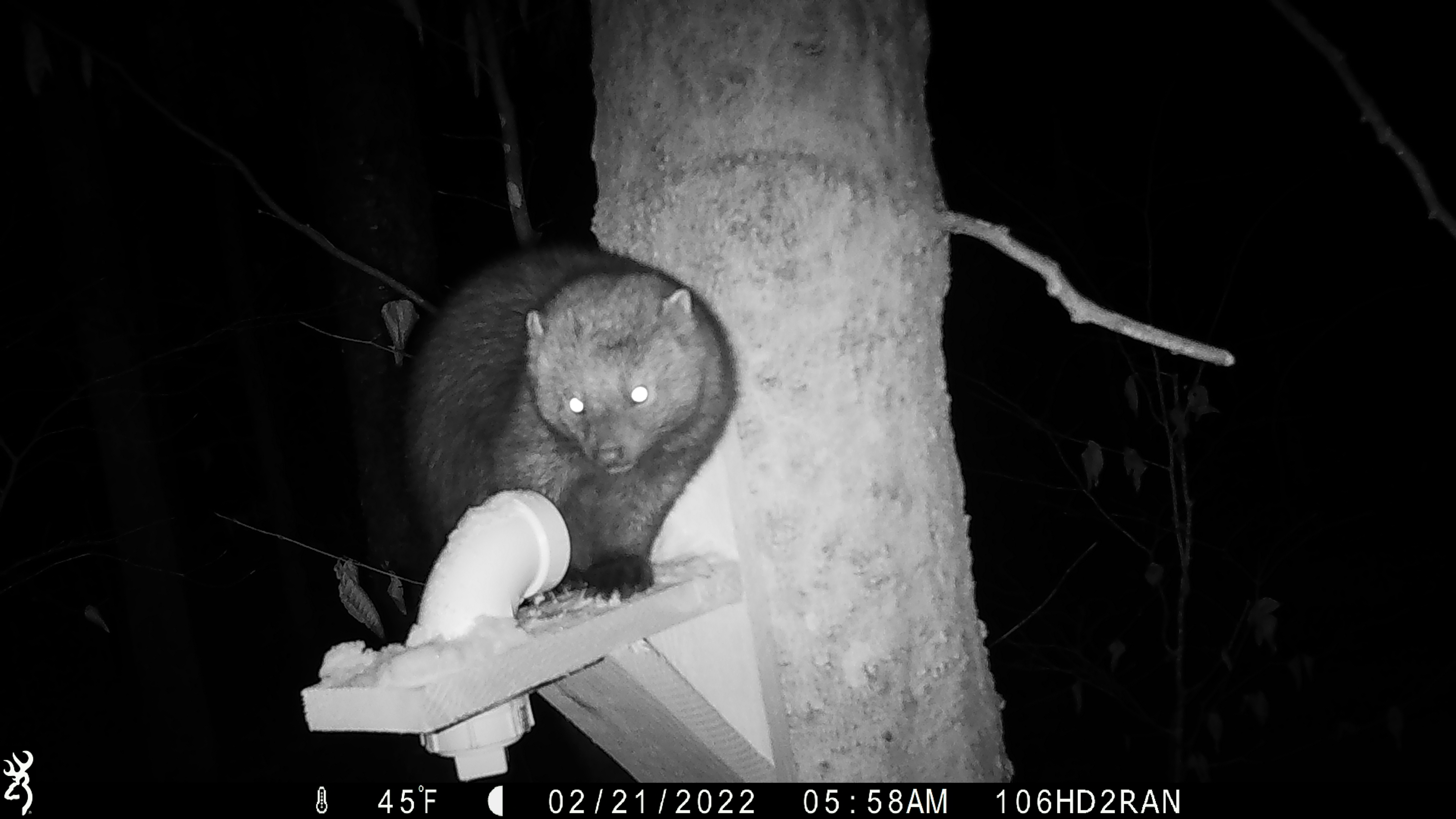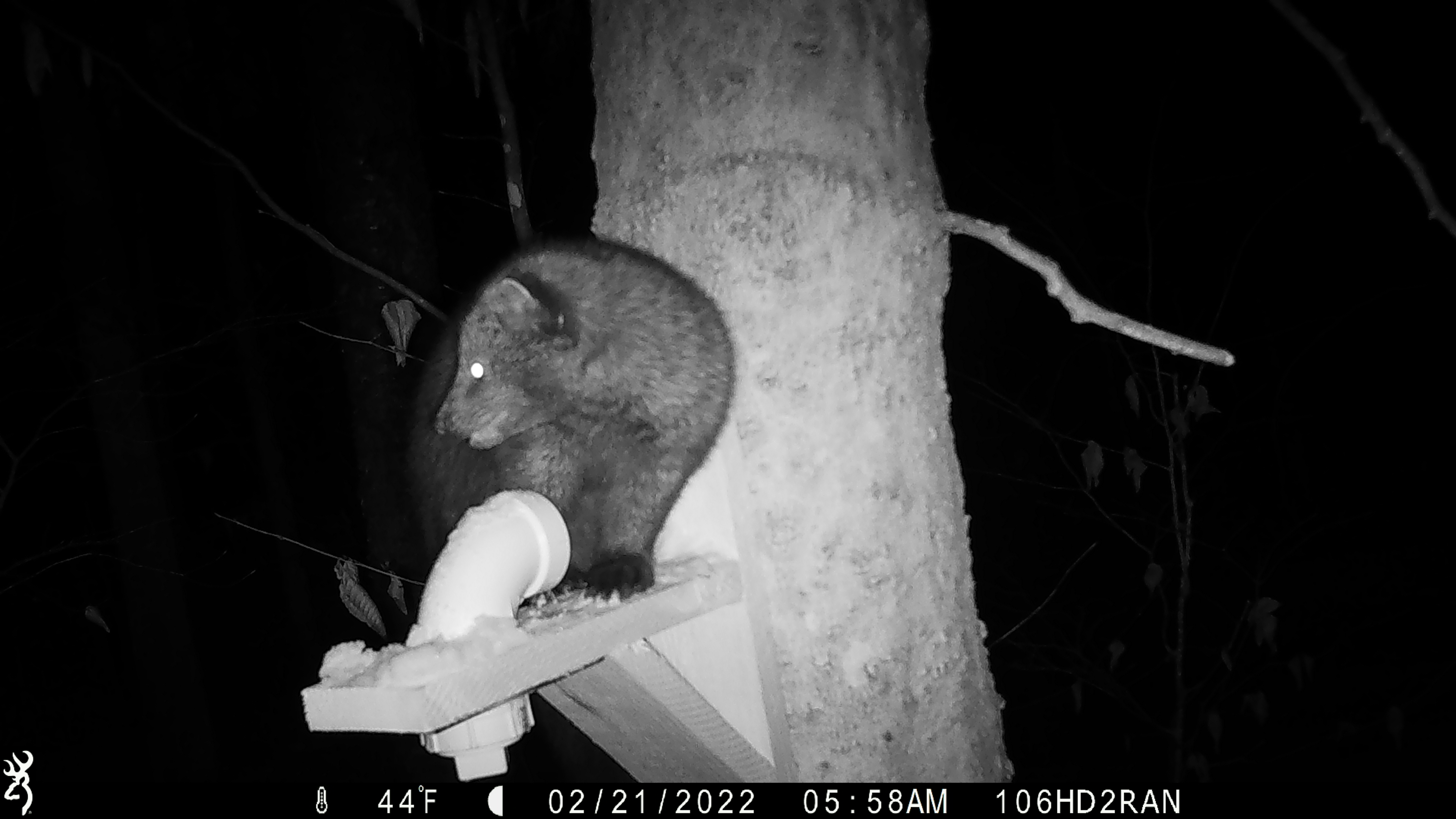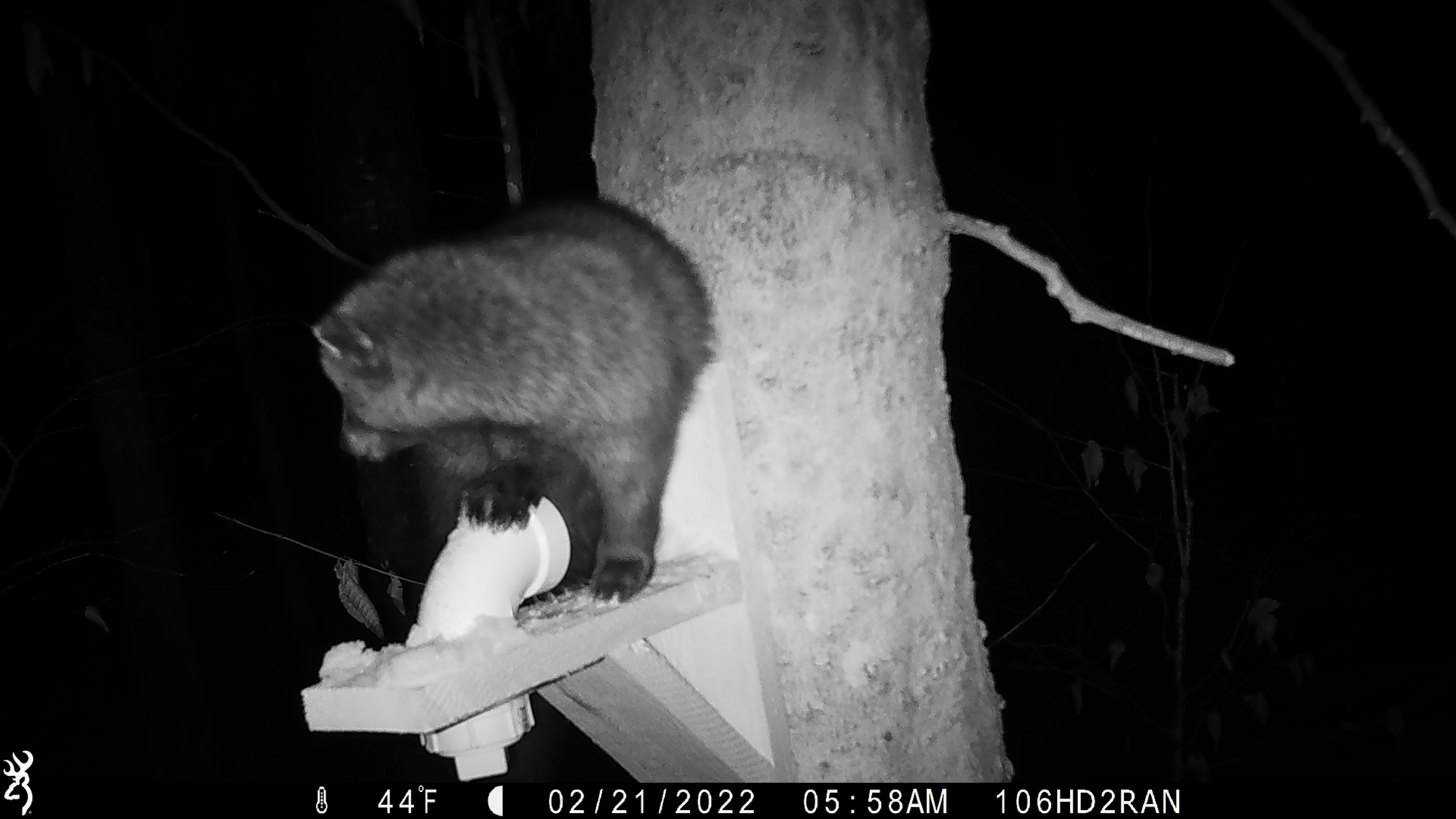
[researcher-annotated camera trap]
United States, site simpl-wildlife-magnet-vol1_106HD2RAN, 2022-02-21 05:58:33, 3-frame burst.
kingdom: Animalia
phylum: Chordata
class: Mammalia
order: Carnivora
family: Mustelidae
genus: Pekania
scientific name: Pekania pennanti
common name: fisher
Fisher (Pekania pennanti).